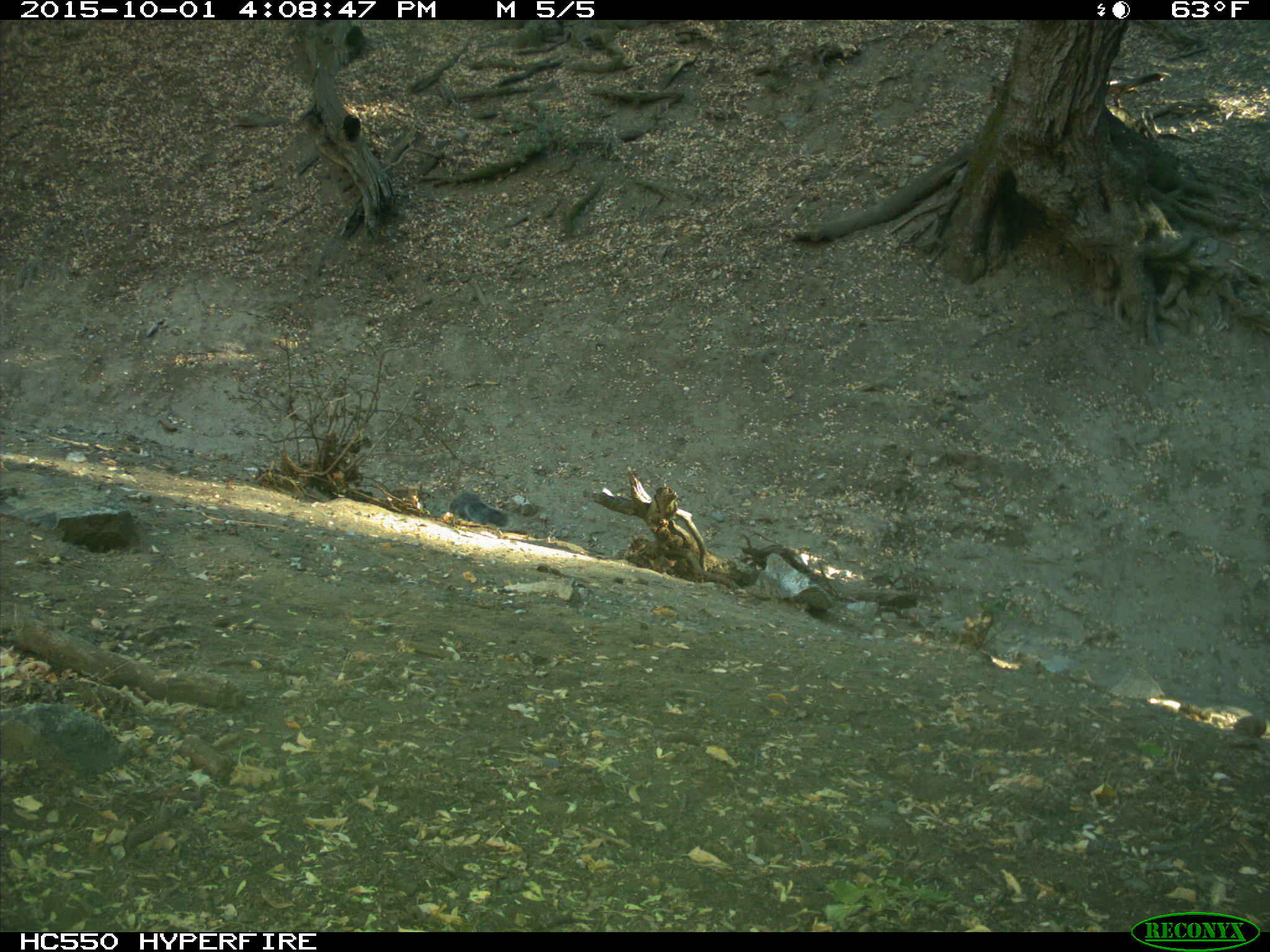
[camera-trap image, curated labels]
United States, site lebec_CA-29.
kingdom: Animalia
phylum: Chordata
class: Mammalia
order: Rodentia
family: Sciuridae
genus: Sciurus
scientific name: Sciurus carolinensis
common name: eastern gray squirrel